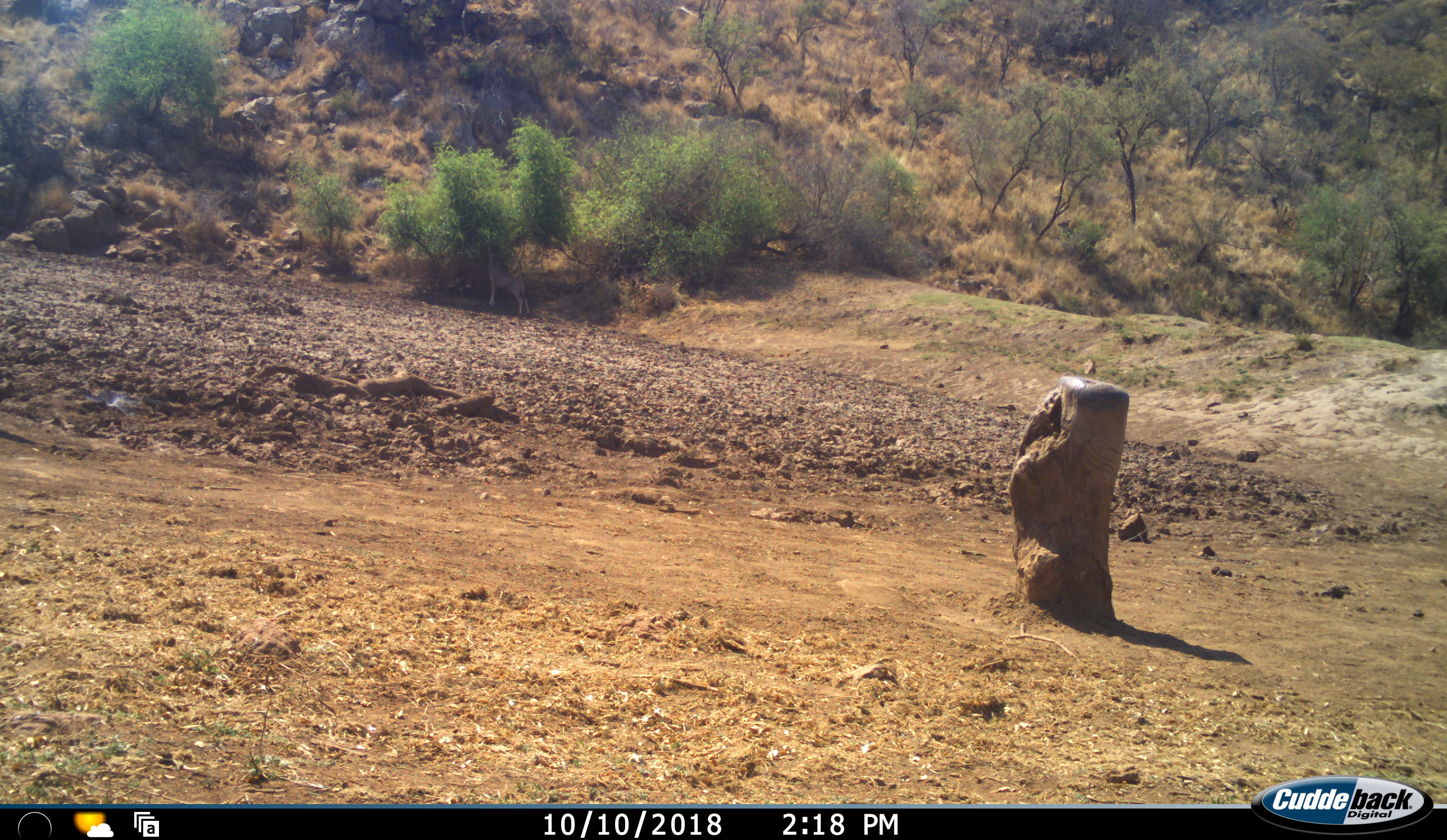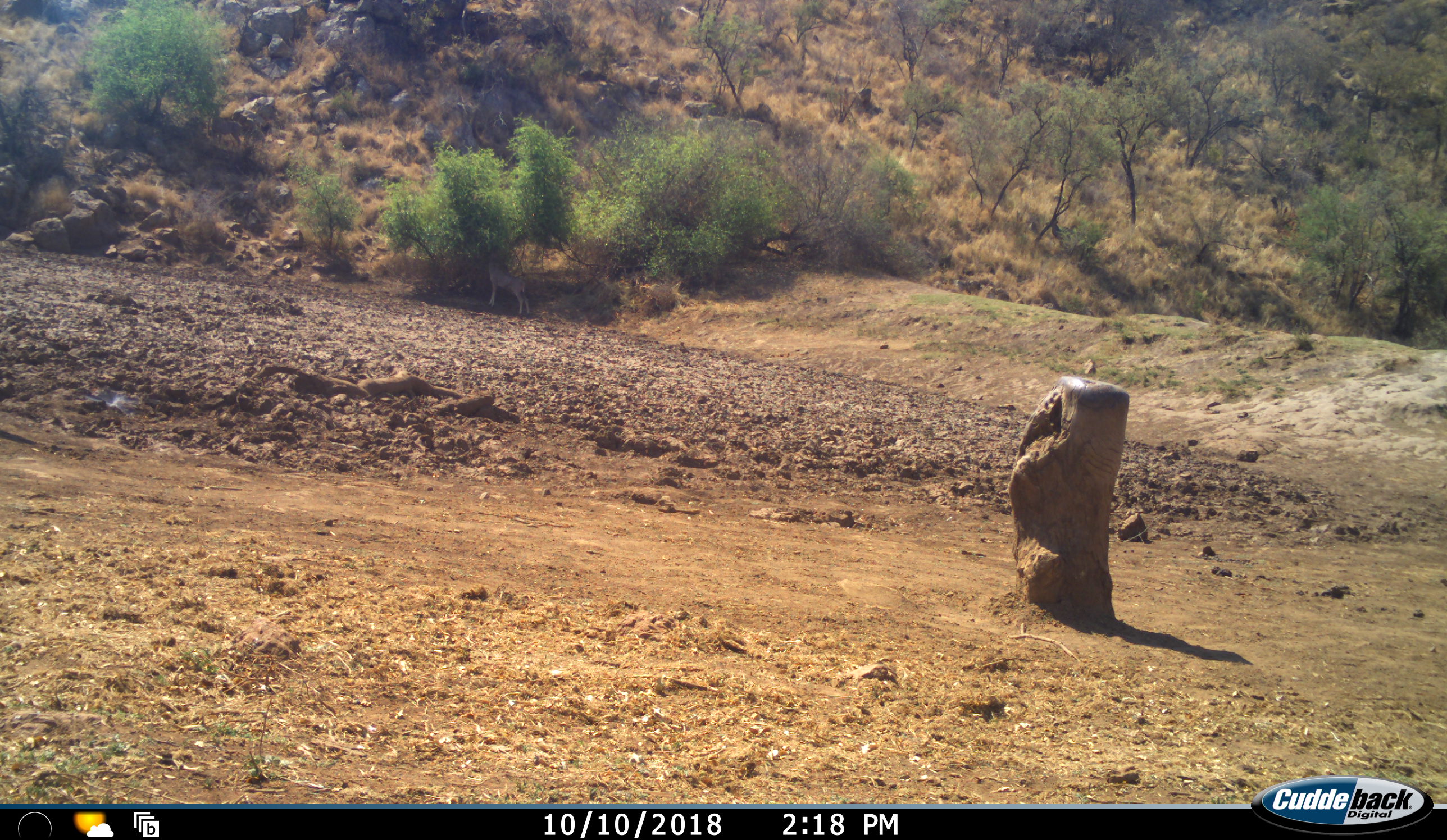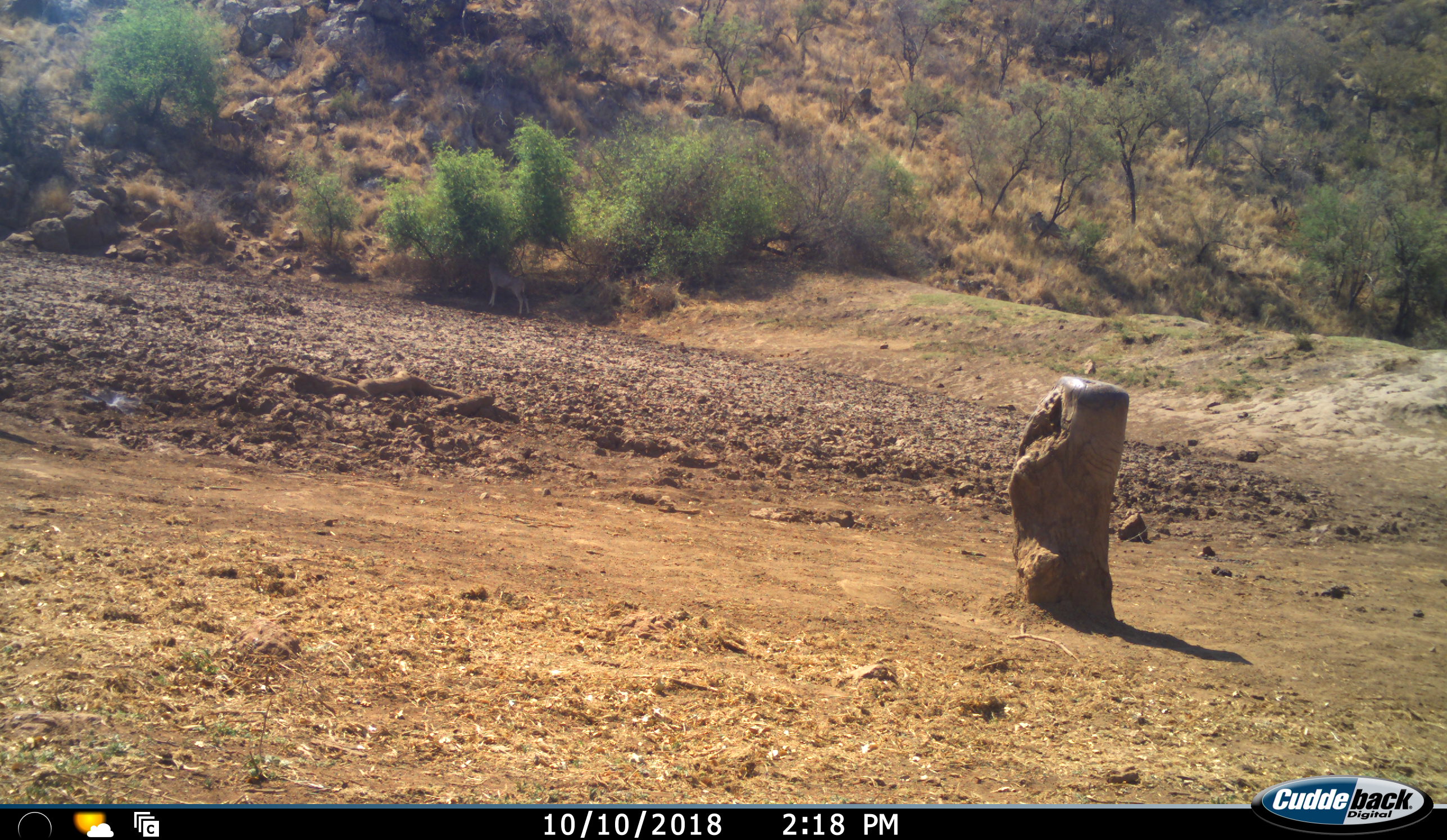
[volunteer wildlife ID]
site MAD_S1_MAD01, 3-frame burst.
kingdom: Animalia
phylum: Chordata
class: Mammalia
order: Artiodactyla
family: Bovidae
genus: Tragelaphus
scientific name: Tragelaphus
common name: kudu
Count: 2.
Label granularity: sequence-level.